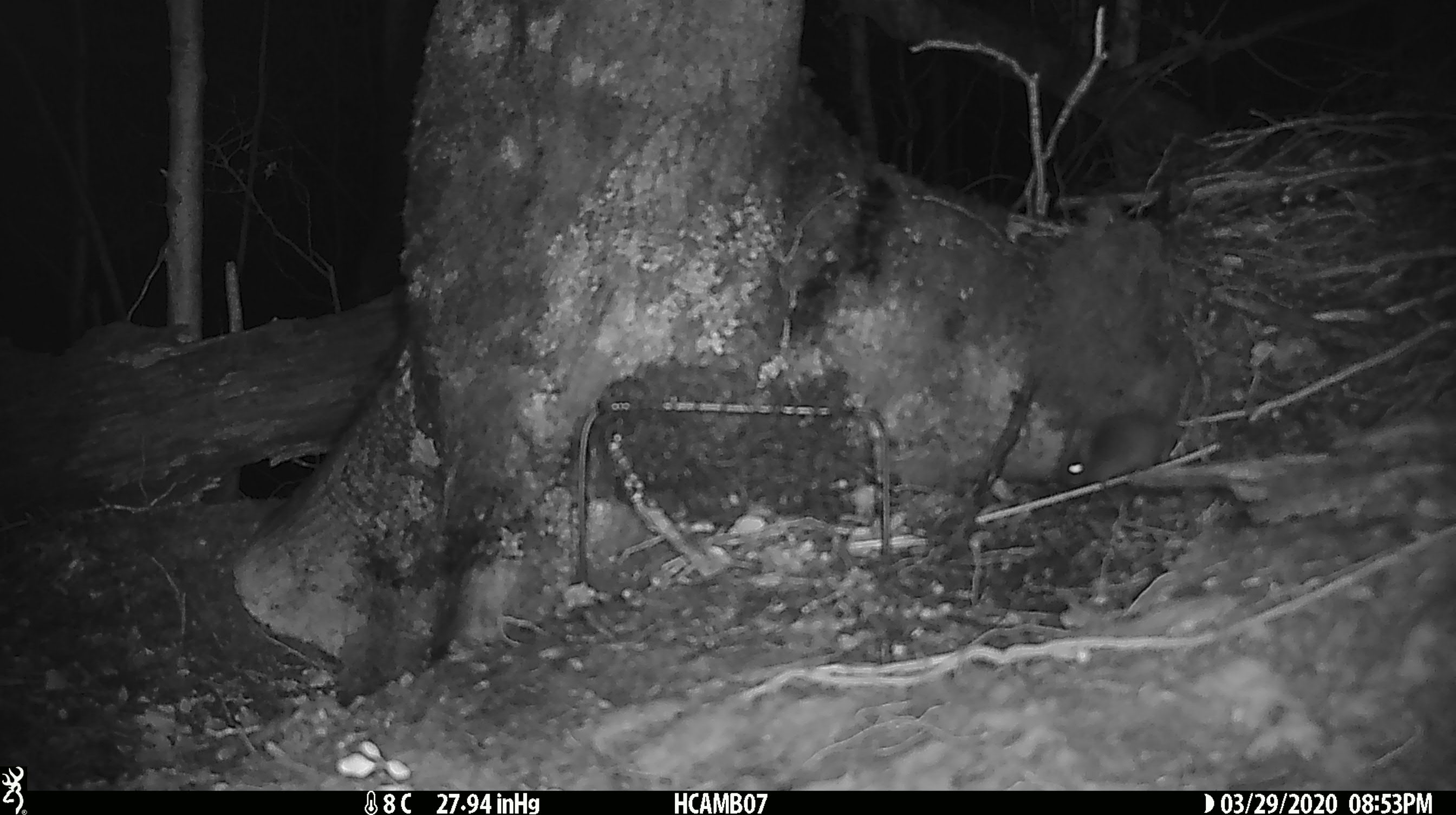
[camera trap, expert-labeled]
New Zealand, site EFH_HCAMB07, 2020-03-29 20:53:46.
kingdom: Animalia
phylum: Chordata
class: Mammalia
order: Rodentia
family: Muridae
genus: Mus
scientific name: Mus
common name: mouse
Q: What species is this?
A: Mouse (Mus).